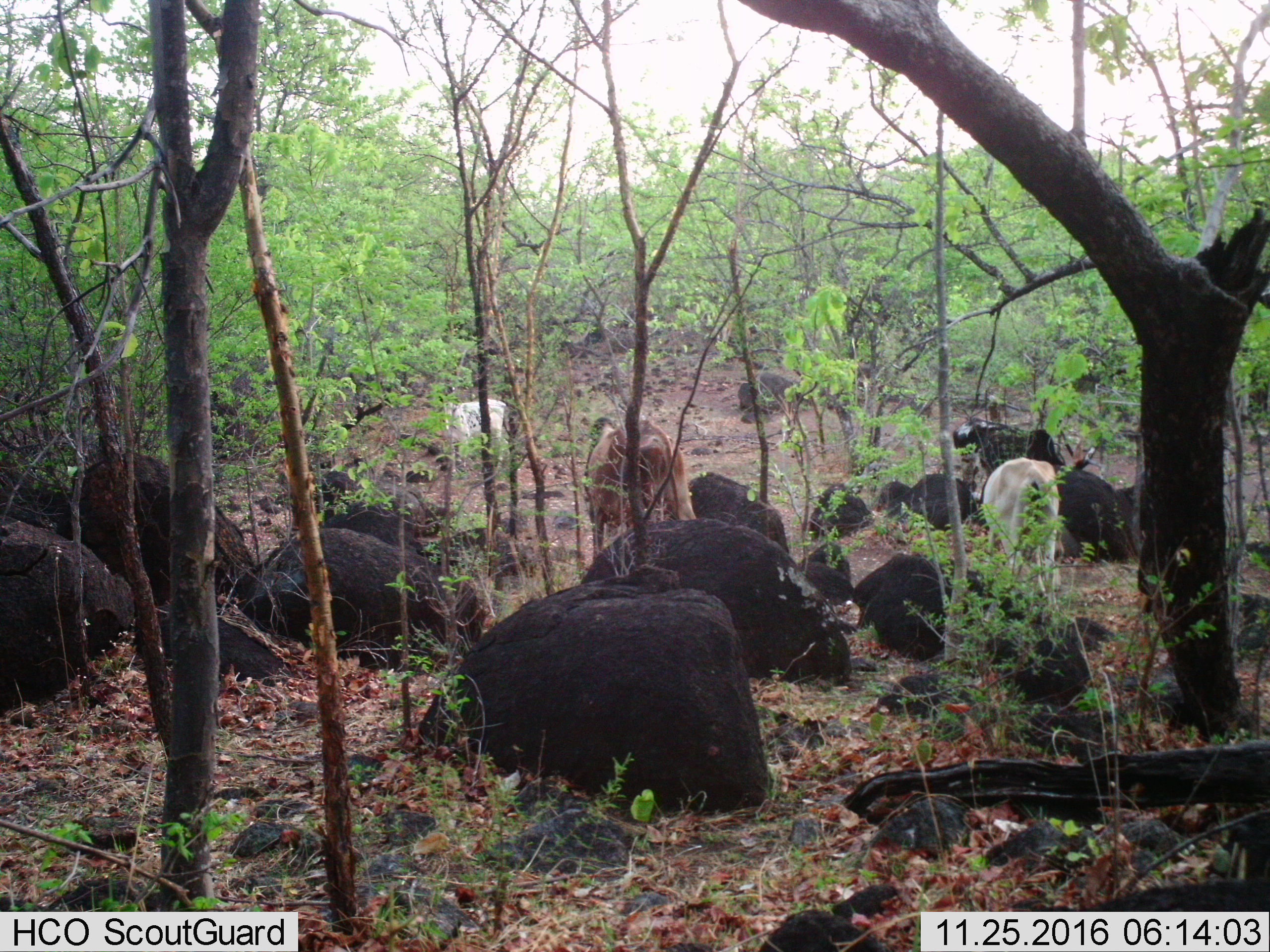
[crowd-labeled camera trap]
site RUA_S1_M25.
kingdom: Animalia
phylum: Chordata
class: Mammalia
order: Artiodactyla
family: Bovidae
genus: Bos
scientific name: Bos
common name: cattle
Cattle (Bos), count 4. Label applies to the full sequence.